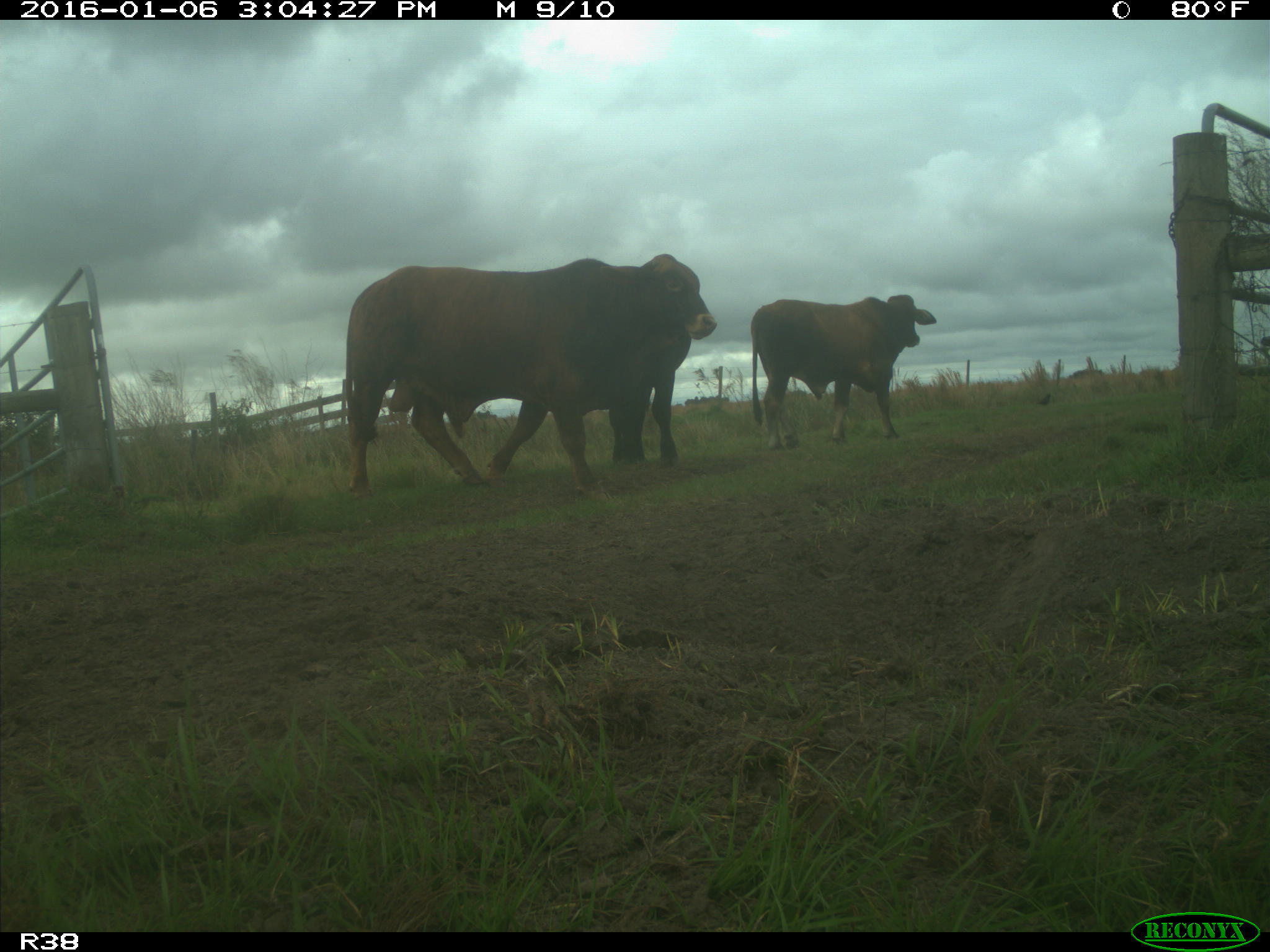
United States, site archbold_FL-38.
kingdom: Animalia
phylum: Chordata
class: Mammalia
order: Artiodactyla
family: Bovidae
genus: Bos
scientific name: Bos taurus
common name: domestic cow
Bos taurus (domestic cow).